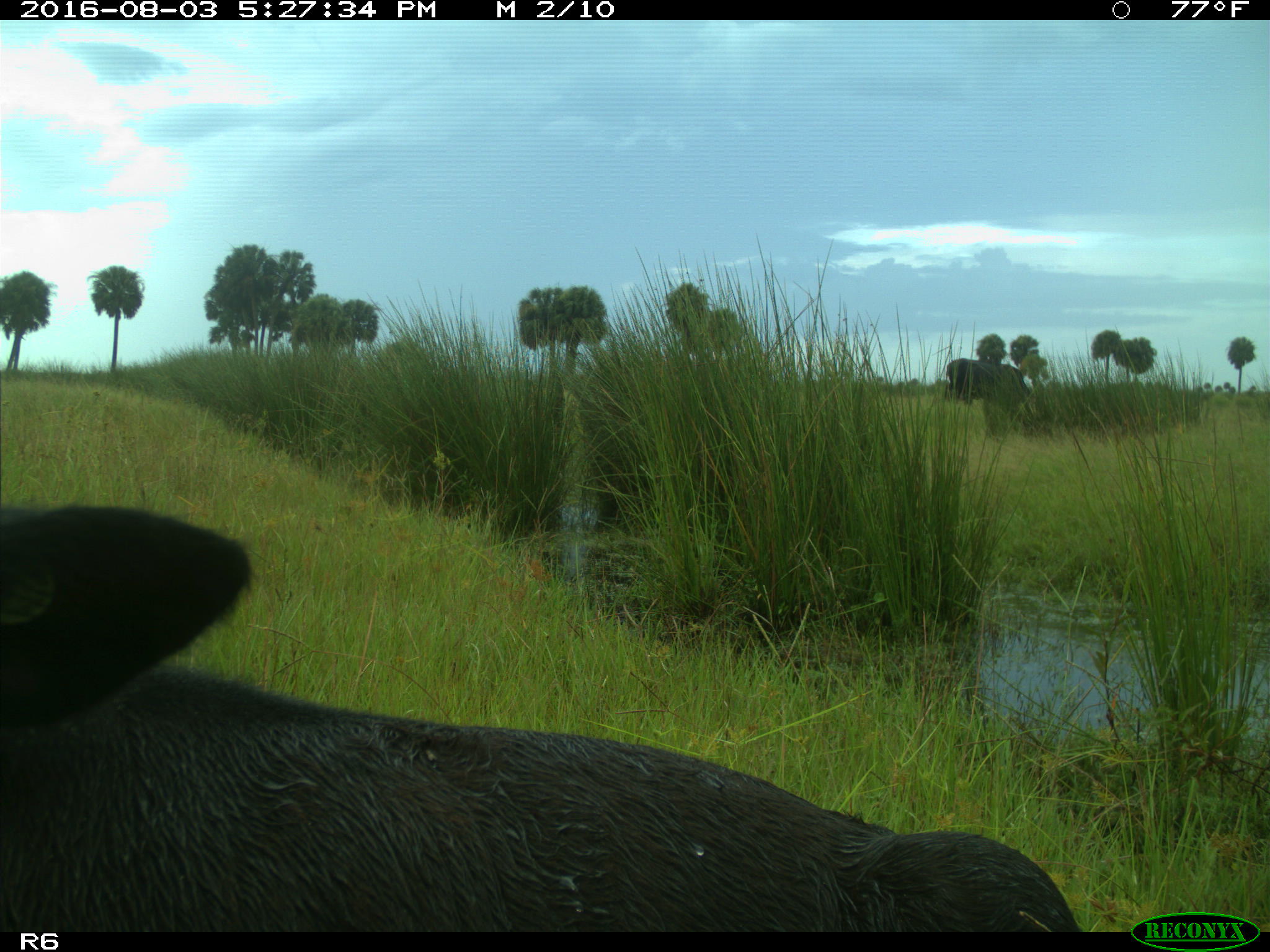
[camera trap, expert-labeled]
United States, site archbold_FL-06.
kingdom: Animalia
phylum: Chordata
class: Mammalia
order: Artiodactyla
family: Bovidae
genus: Bos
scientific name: Bos taurus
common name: domestic cow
Bos taurus (domestic cow).